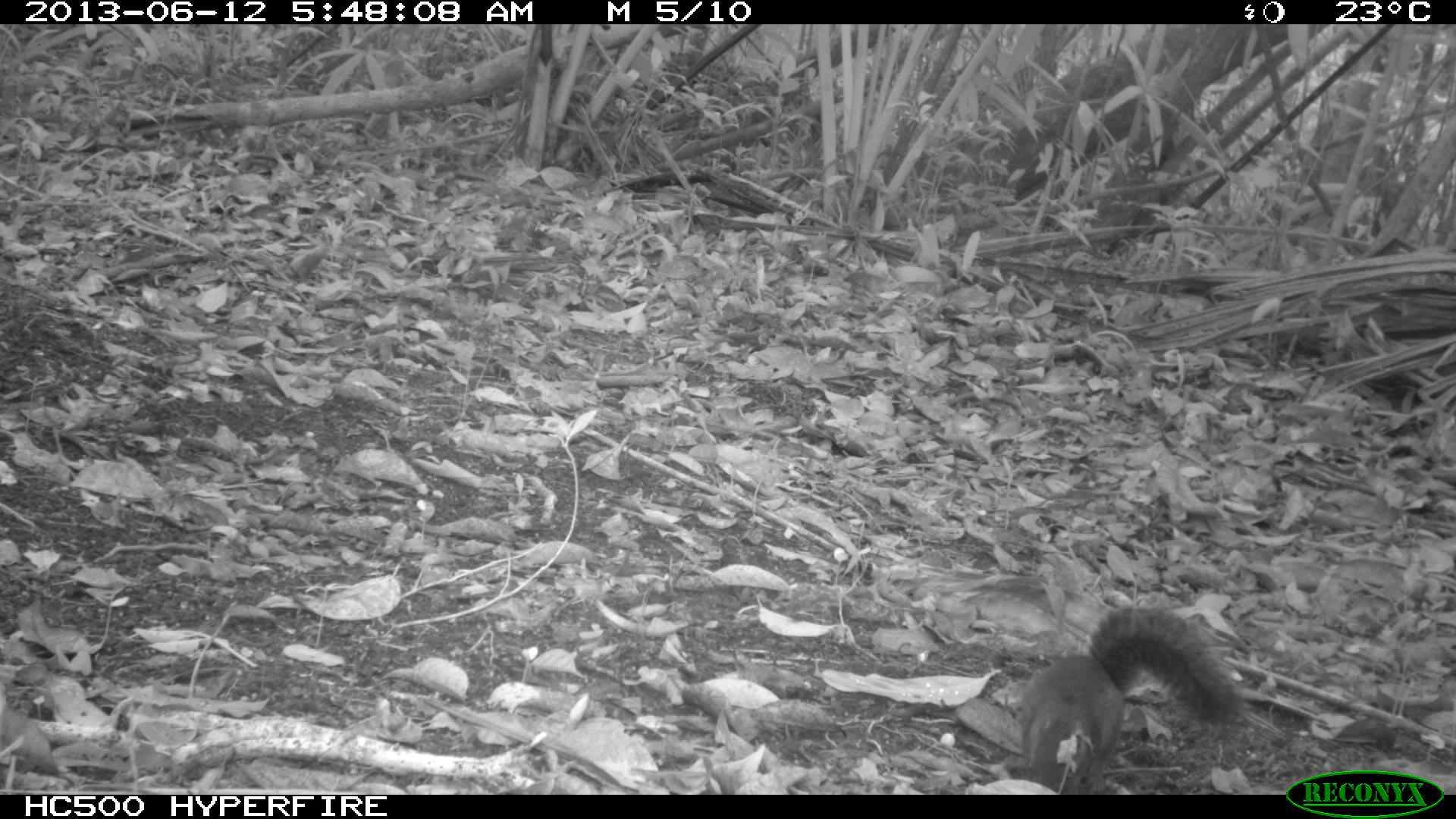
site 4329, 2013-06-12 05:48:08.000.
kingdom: Animalia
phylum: Chordata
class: Mammalia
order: Rodentia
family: Sciuridae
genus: Sciurus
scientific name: Sciurus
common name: squirrel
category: sciurus sp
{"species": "sciurus sp (squirrel) (Sciurus)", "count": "1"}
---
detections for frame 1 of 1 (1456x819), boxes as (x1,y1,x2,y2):
sciurus sp: (1018,605,1243,794)